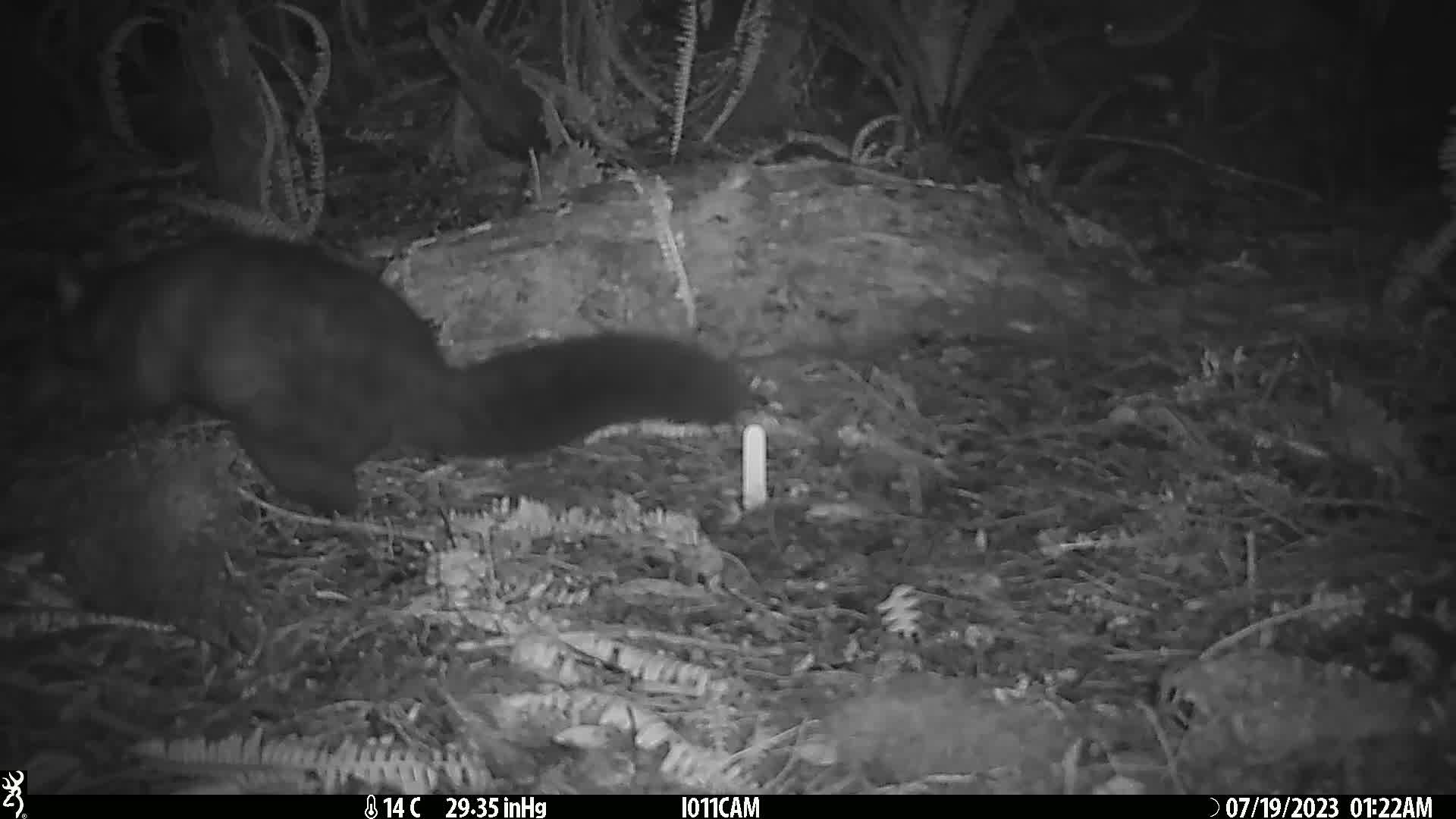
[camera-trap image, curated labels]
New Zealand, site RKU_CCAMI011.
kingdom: Animalia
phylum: Chordata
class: Mammalia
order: Diprotodontia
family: Phalangeridae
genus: Trichosurus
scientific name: Trichosurus vulpecula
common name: common brushtail possum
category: possum